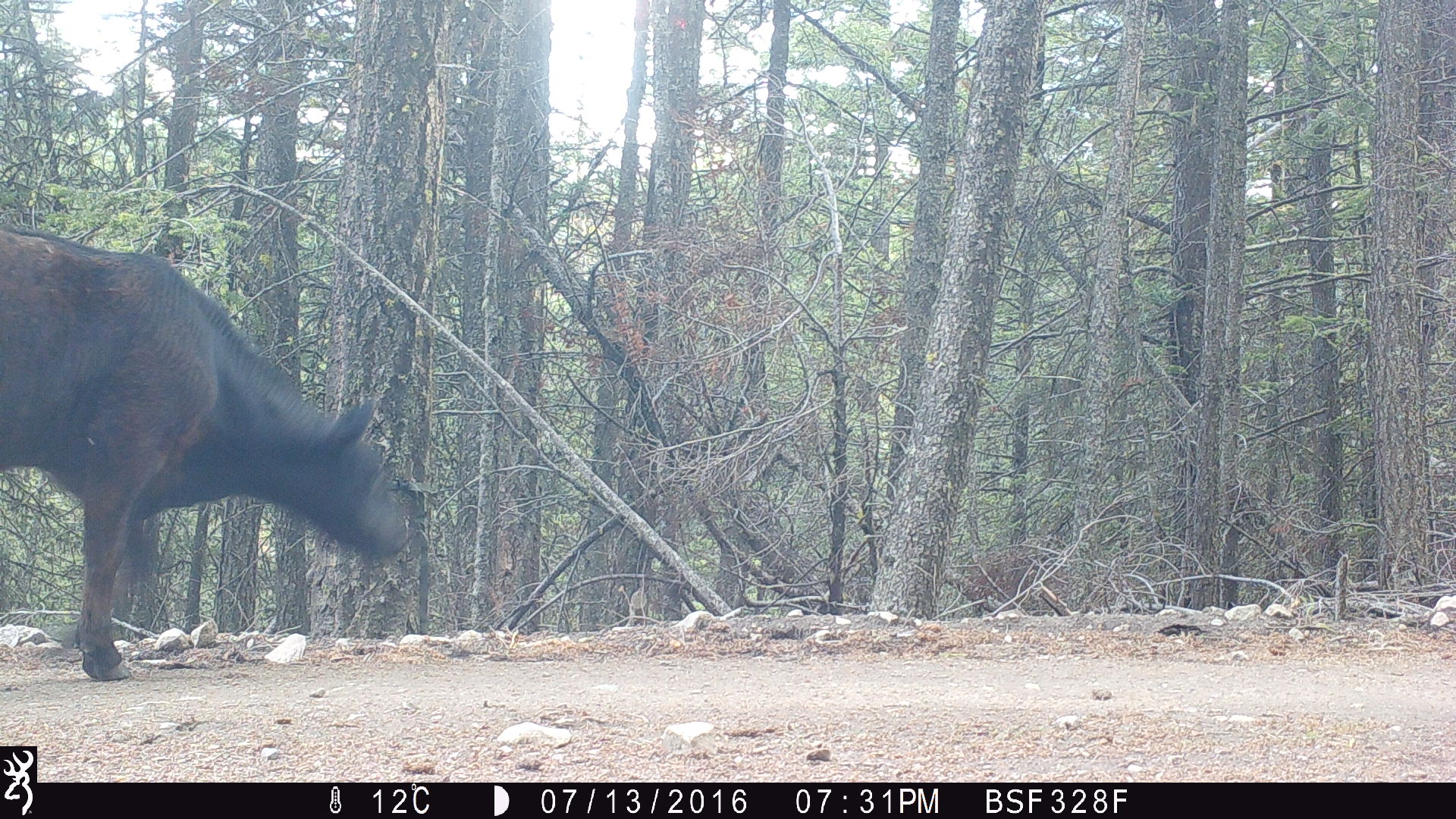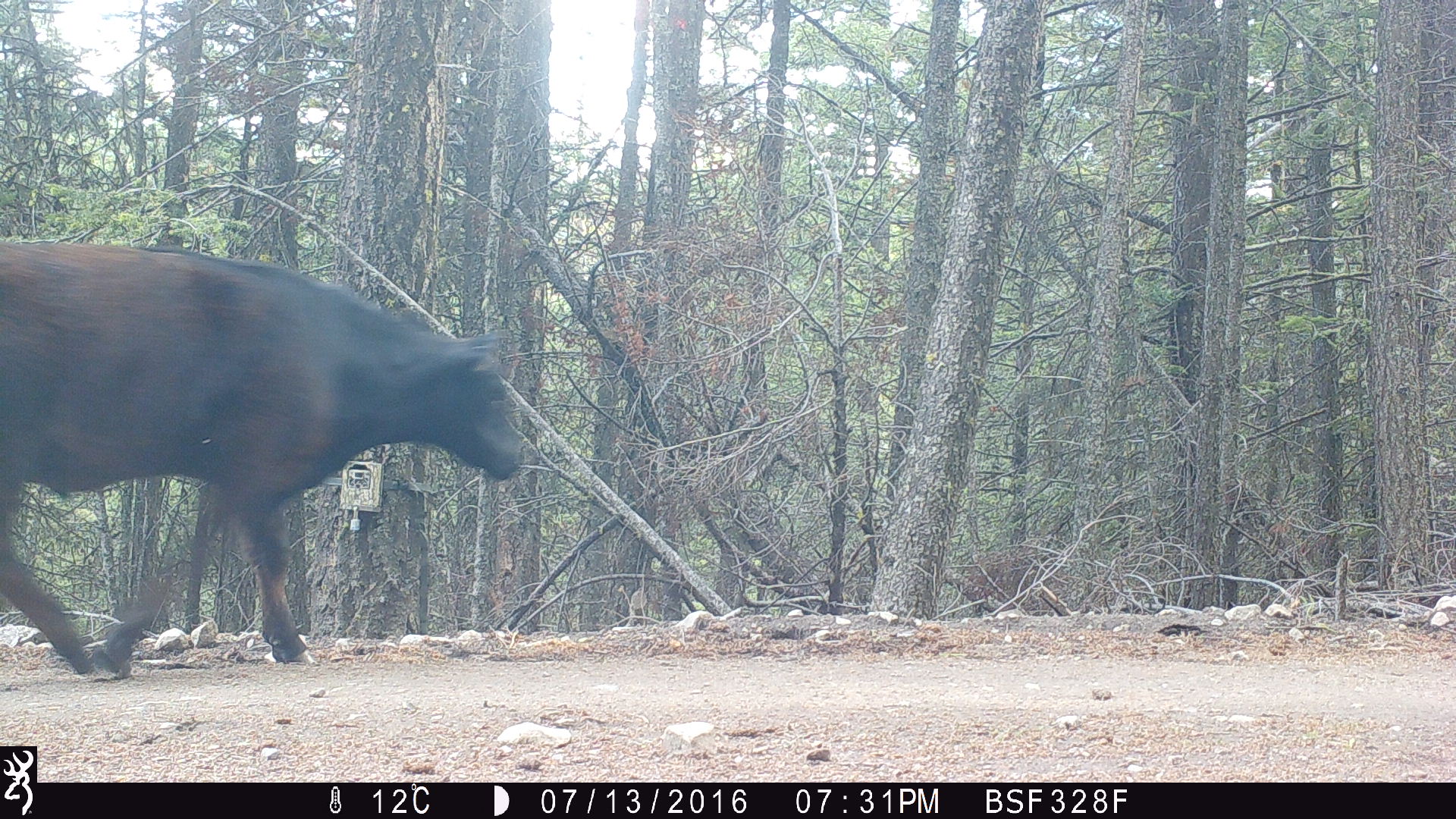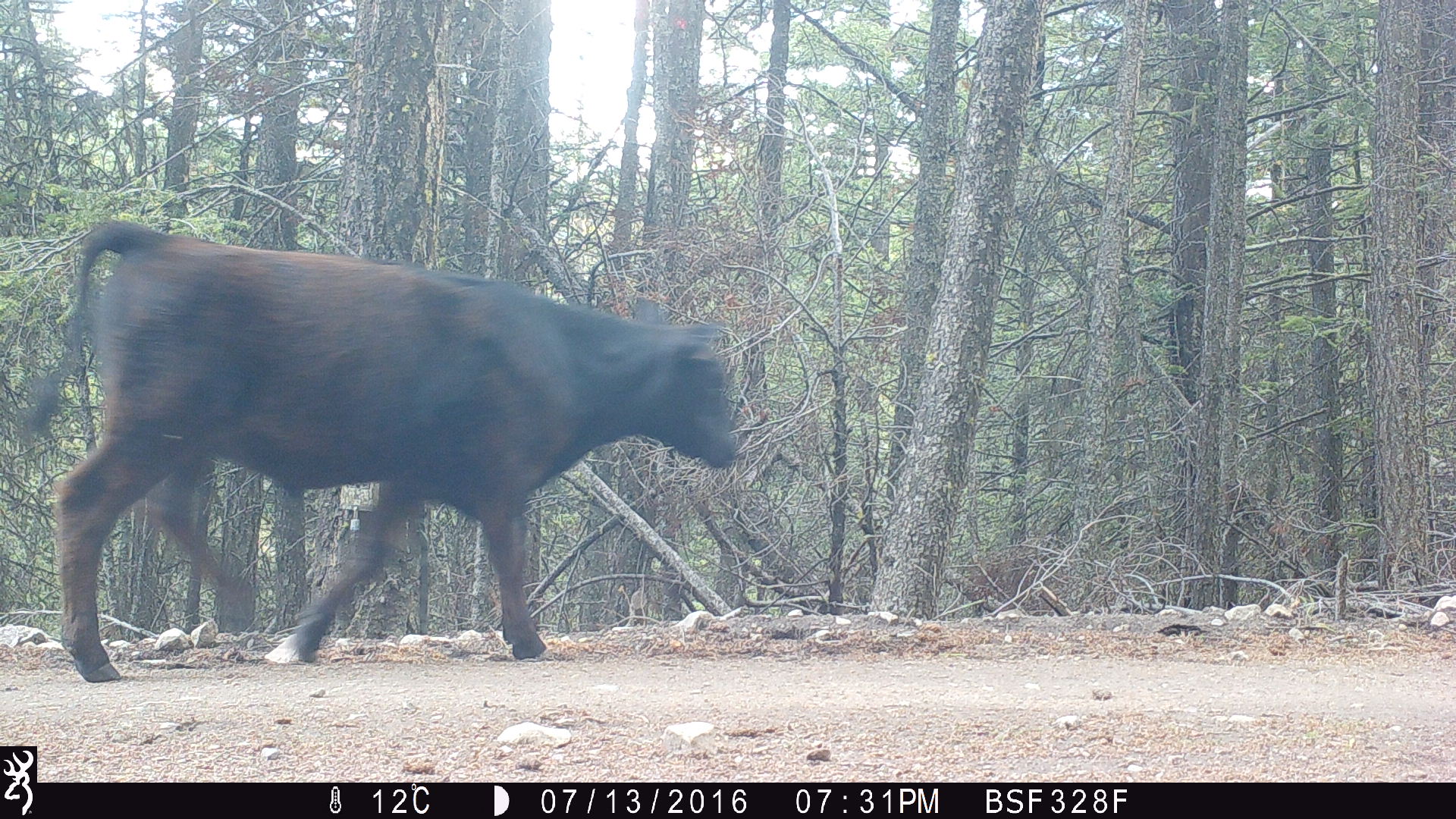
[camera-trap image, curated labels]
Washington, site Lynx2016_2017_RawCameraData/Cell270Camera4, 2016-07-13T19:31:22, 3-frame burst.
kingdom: Animalia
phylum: Chordata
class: Mammalia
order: Artiodactyla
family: Bovidae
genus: Bos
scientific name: Bos taurus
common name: domestic cattle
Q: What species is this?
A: Domestic cattle (Bos taurus).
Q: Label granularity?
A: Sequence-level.